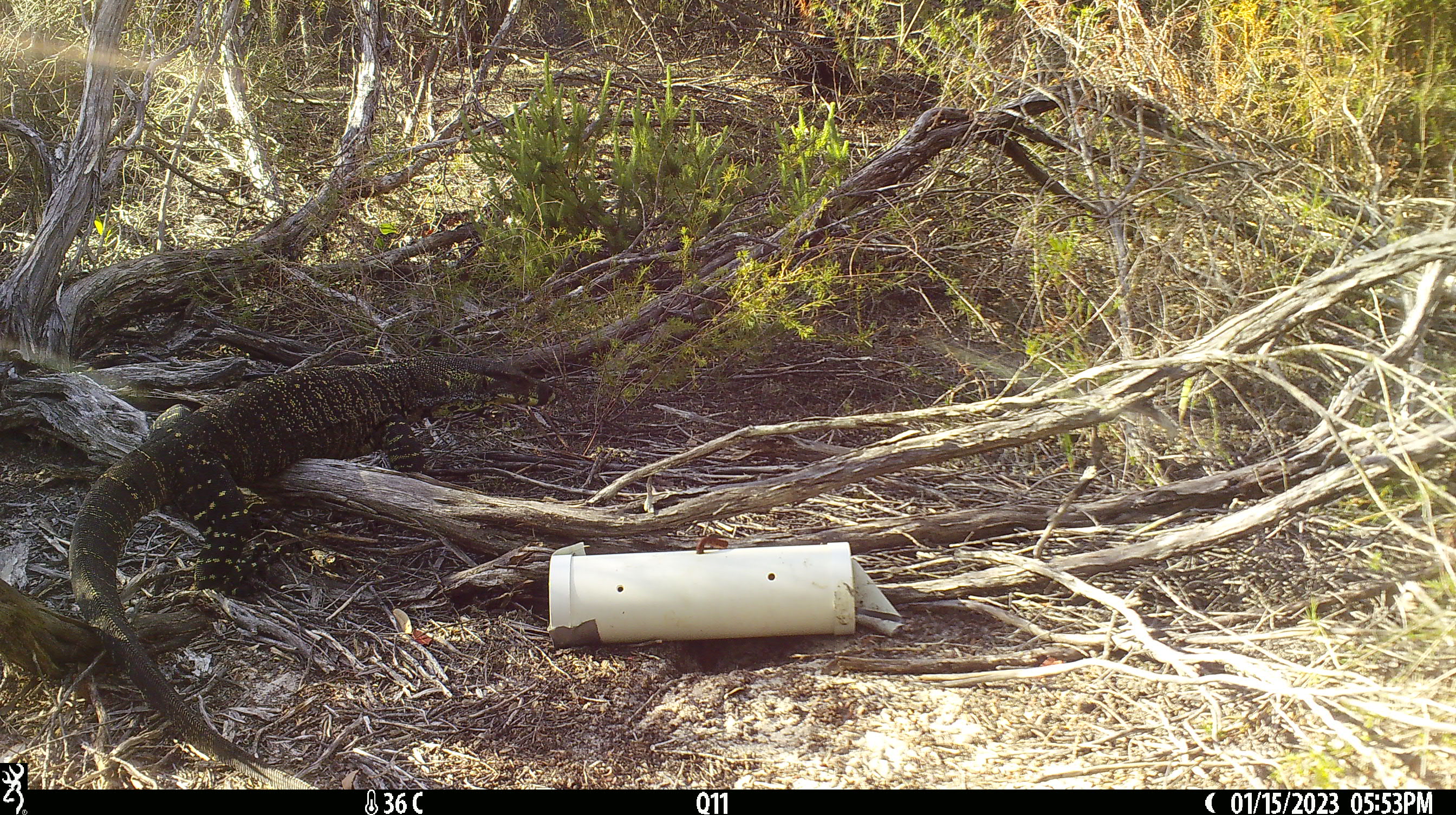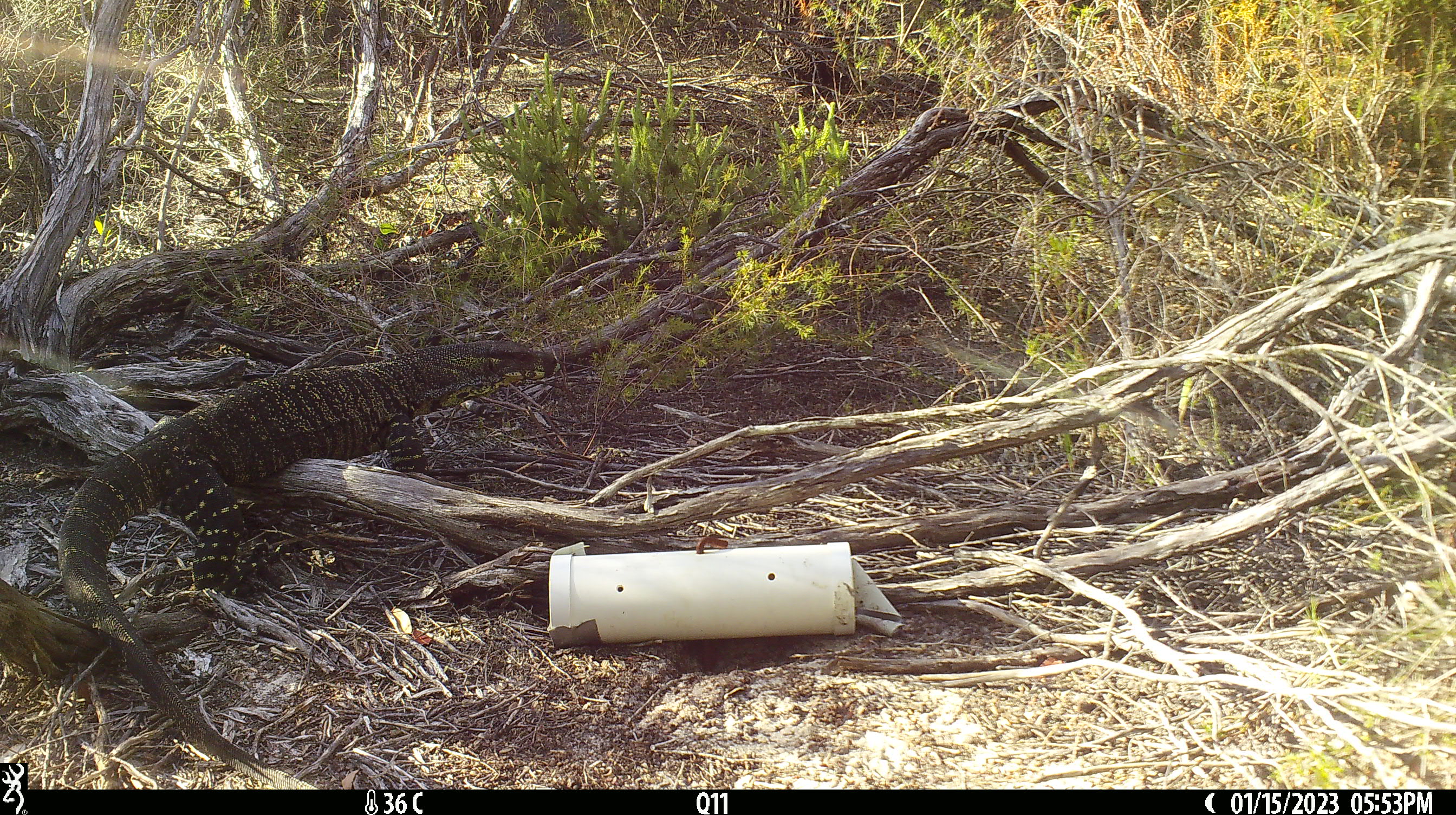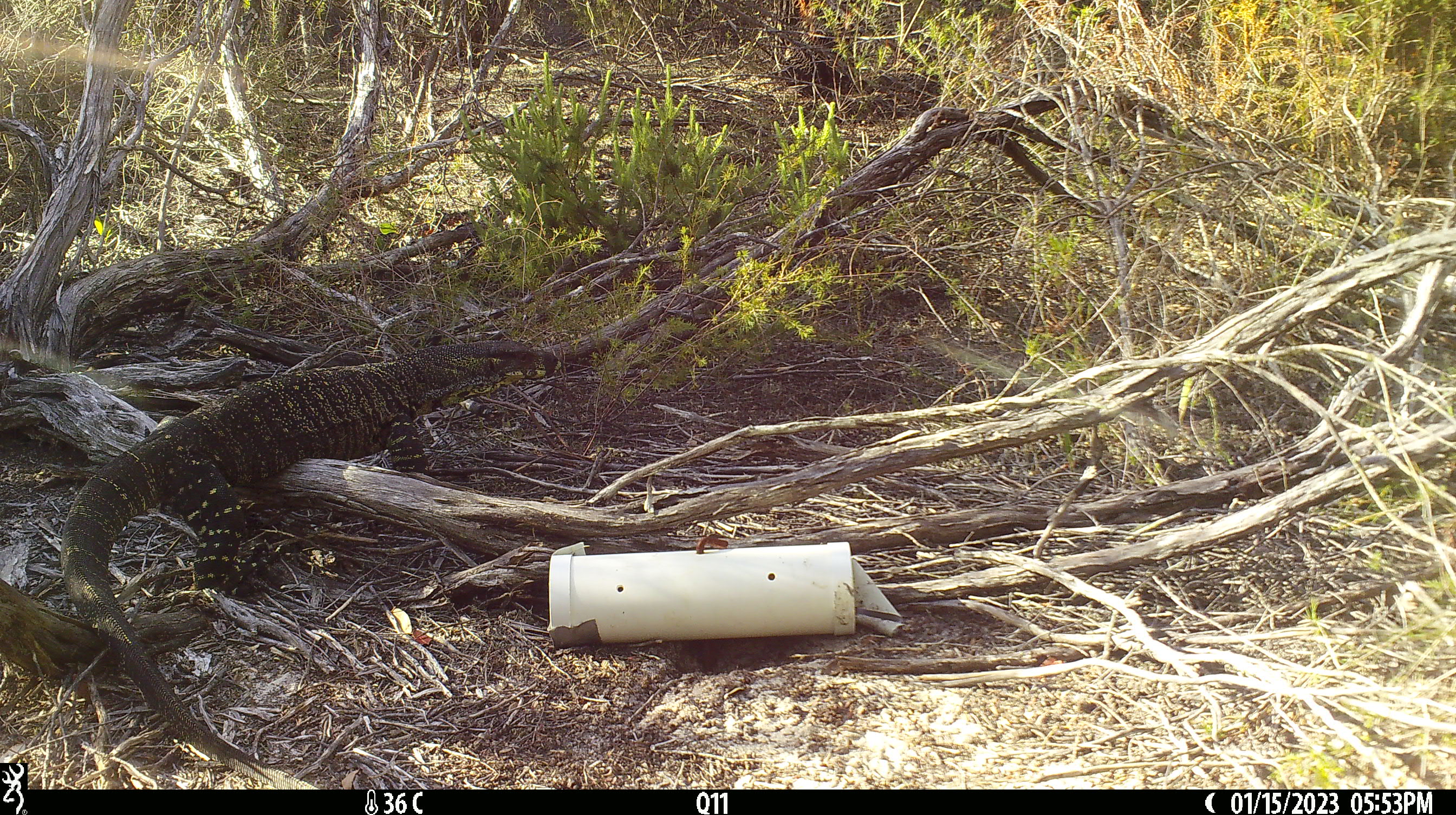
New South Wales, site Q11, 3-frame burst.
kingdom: Animalia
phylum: Chordata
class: Reptilia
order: Squamata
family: Varanidae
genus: Varanus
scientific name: Varanus varius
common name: lace monitor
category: goanna